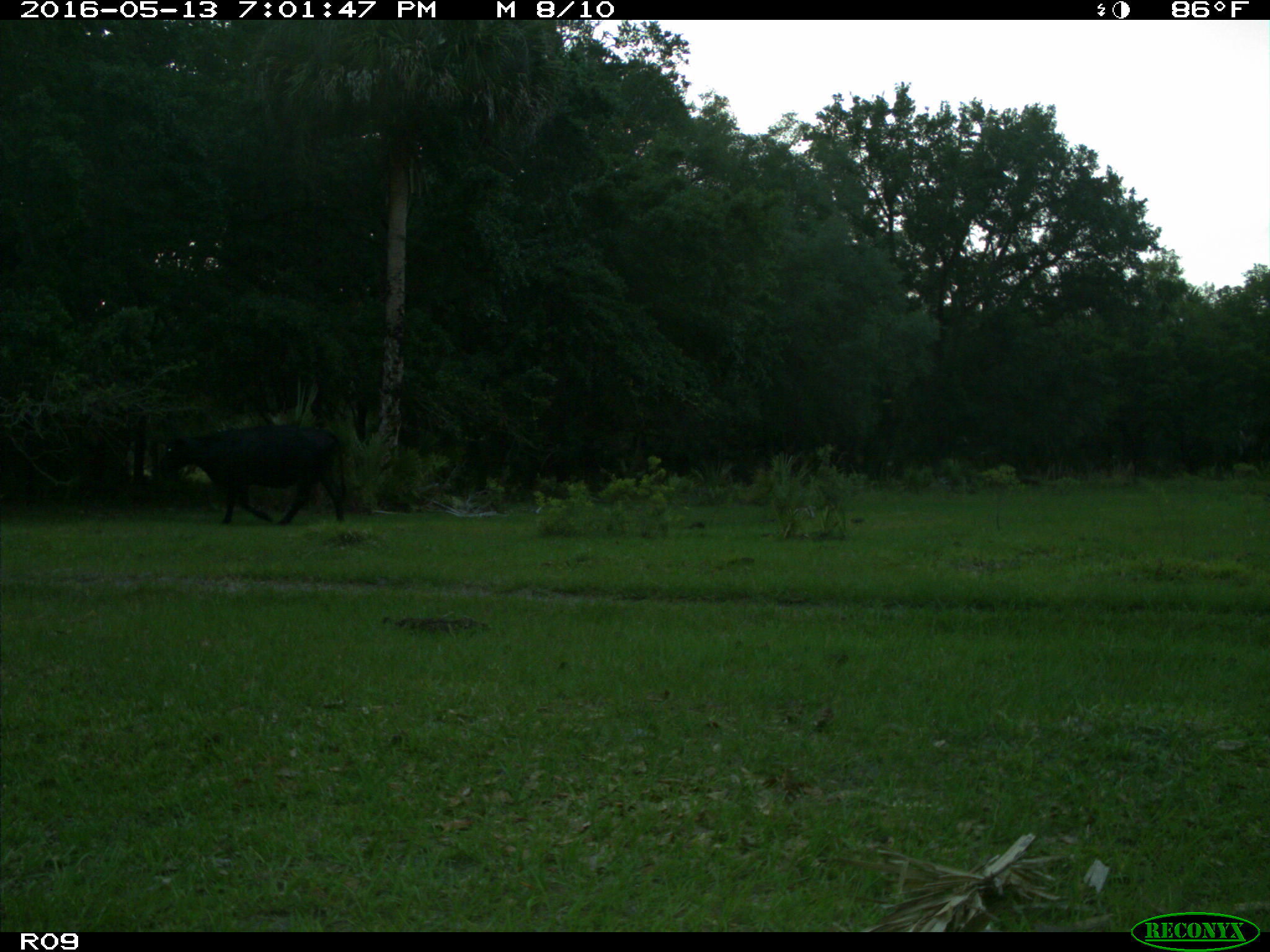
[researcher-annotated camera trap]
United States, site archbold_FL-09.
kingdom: Animalia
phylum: Chordata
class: Mammalia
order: Artiodactyla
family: Bovidae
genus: Bos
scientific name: Bos taurus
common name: domestic cow